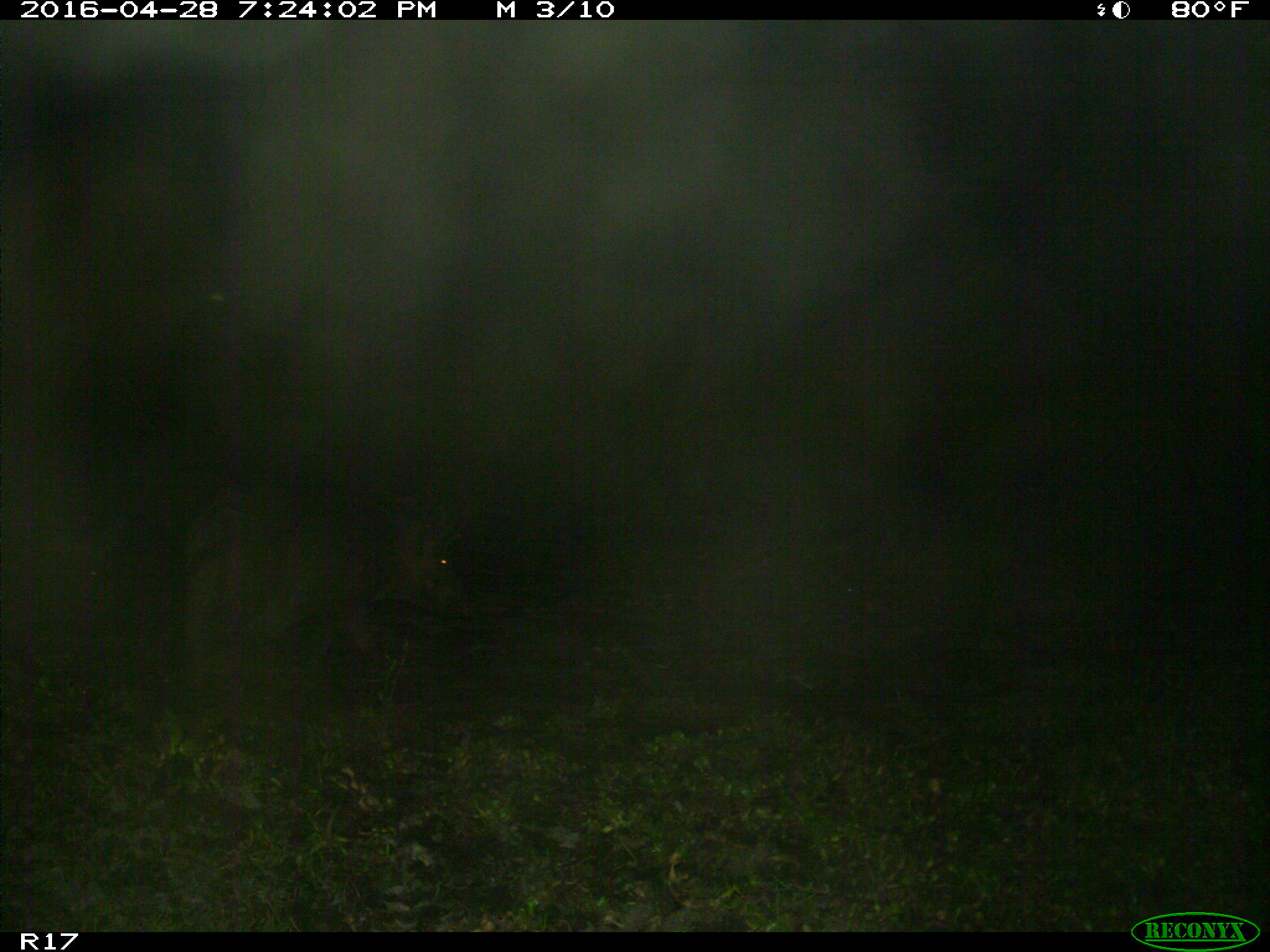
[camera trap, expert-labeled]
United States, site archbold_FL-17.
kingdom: Animalia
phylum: Chordata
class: Mammalia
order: Artiodactyla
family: Suidae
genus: Sus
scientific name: Sus scrofa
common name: wild boar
Sus scrofa (wild boar).